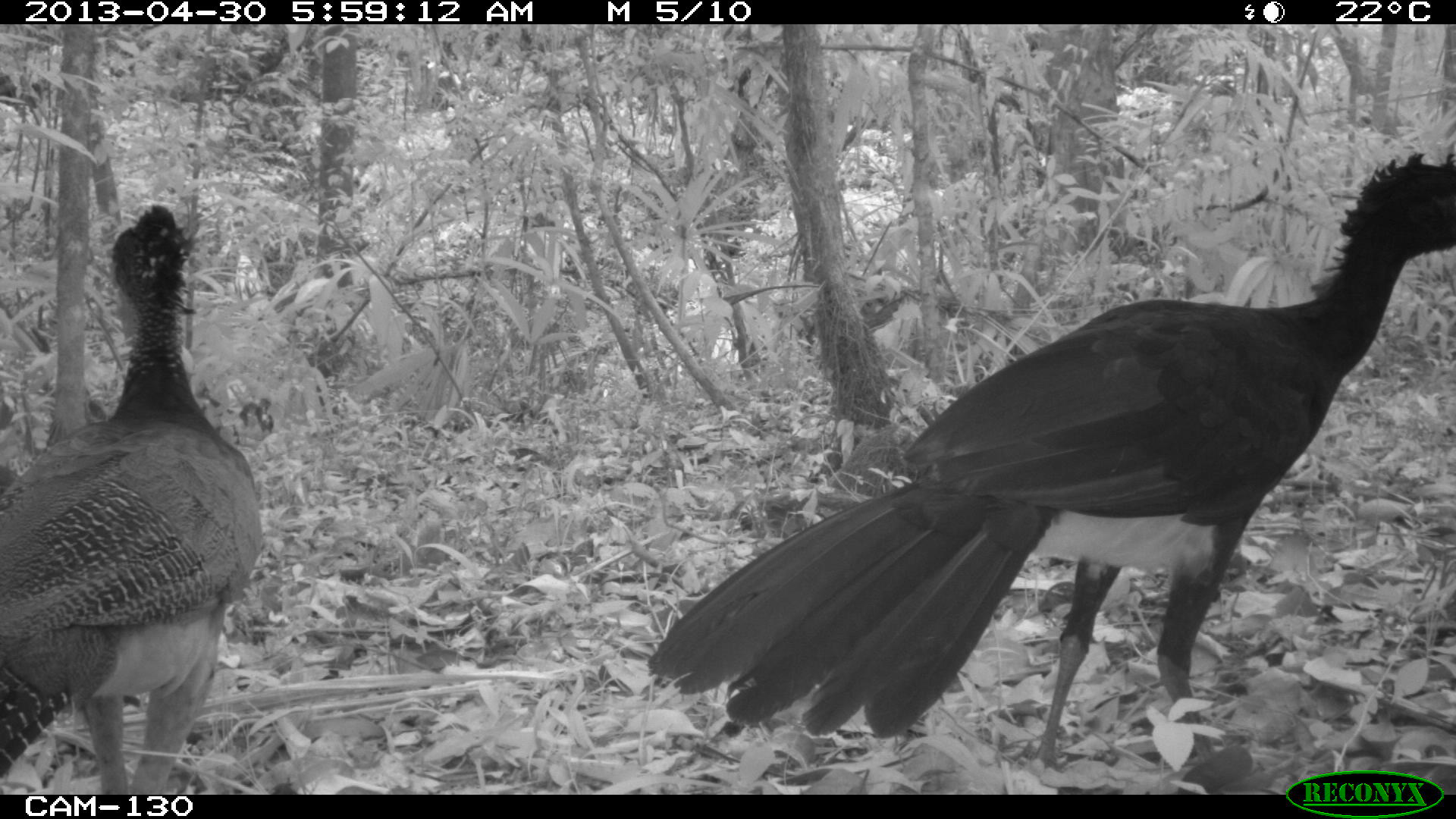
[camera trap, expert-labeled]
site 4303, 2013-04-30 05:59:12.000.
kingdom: Animalia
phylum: Chordata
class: Aves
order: Galliformes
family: Cracidae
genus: Crax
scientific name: Crax rubra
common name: great curassow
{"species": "Crax rubra (great curassow)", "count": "2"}